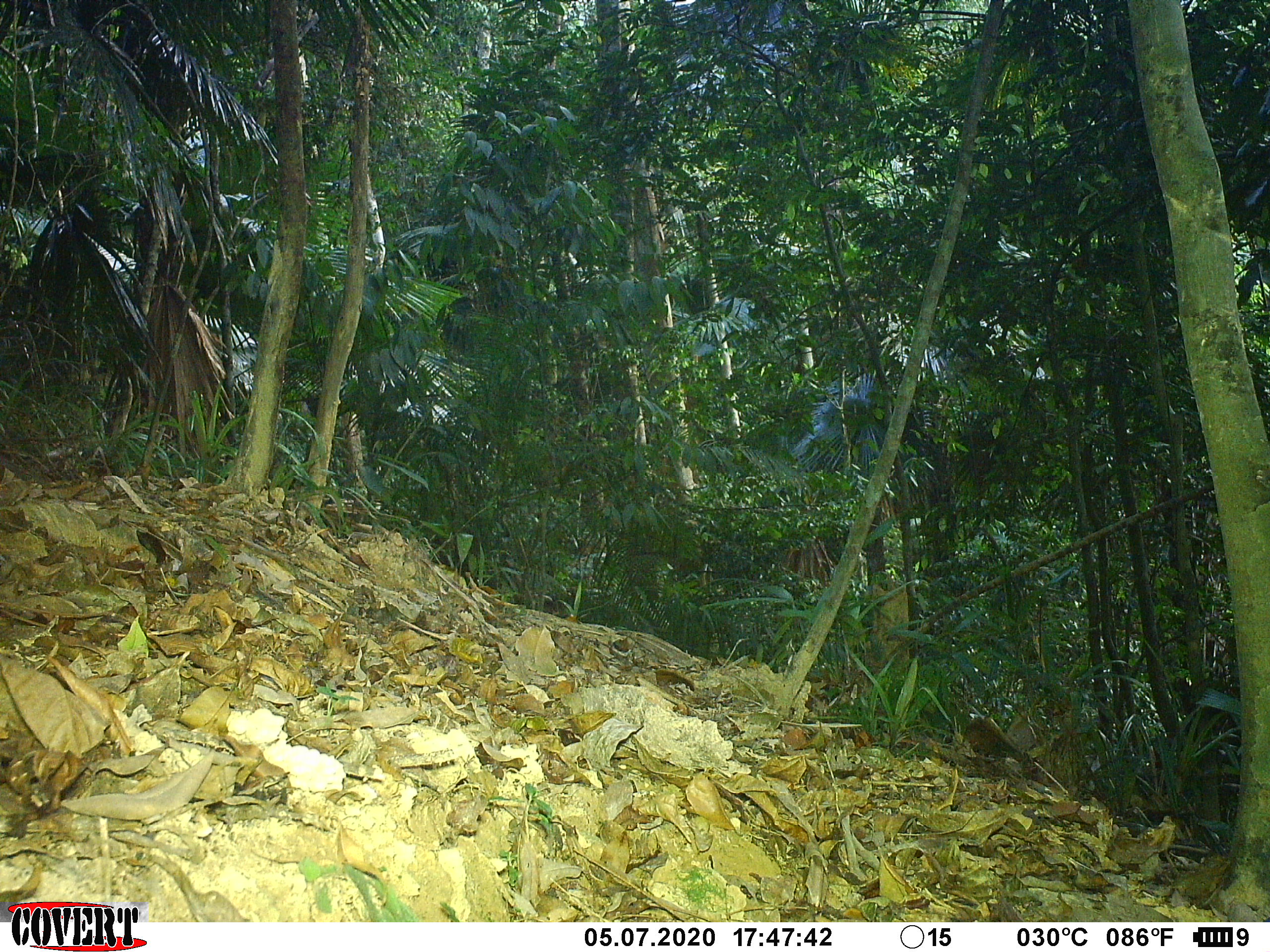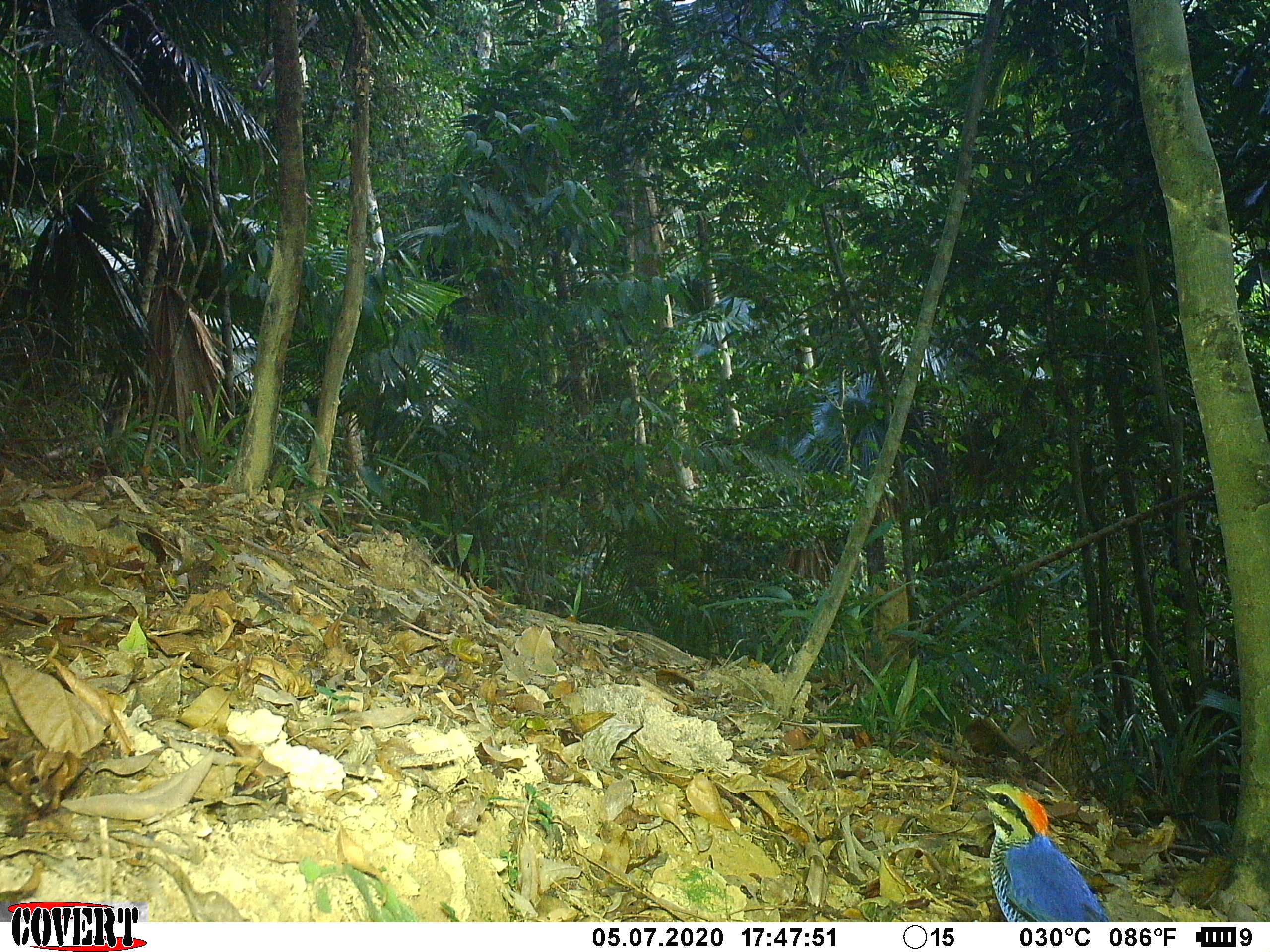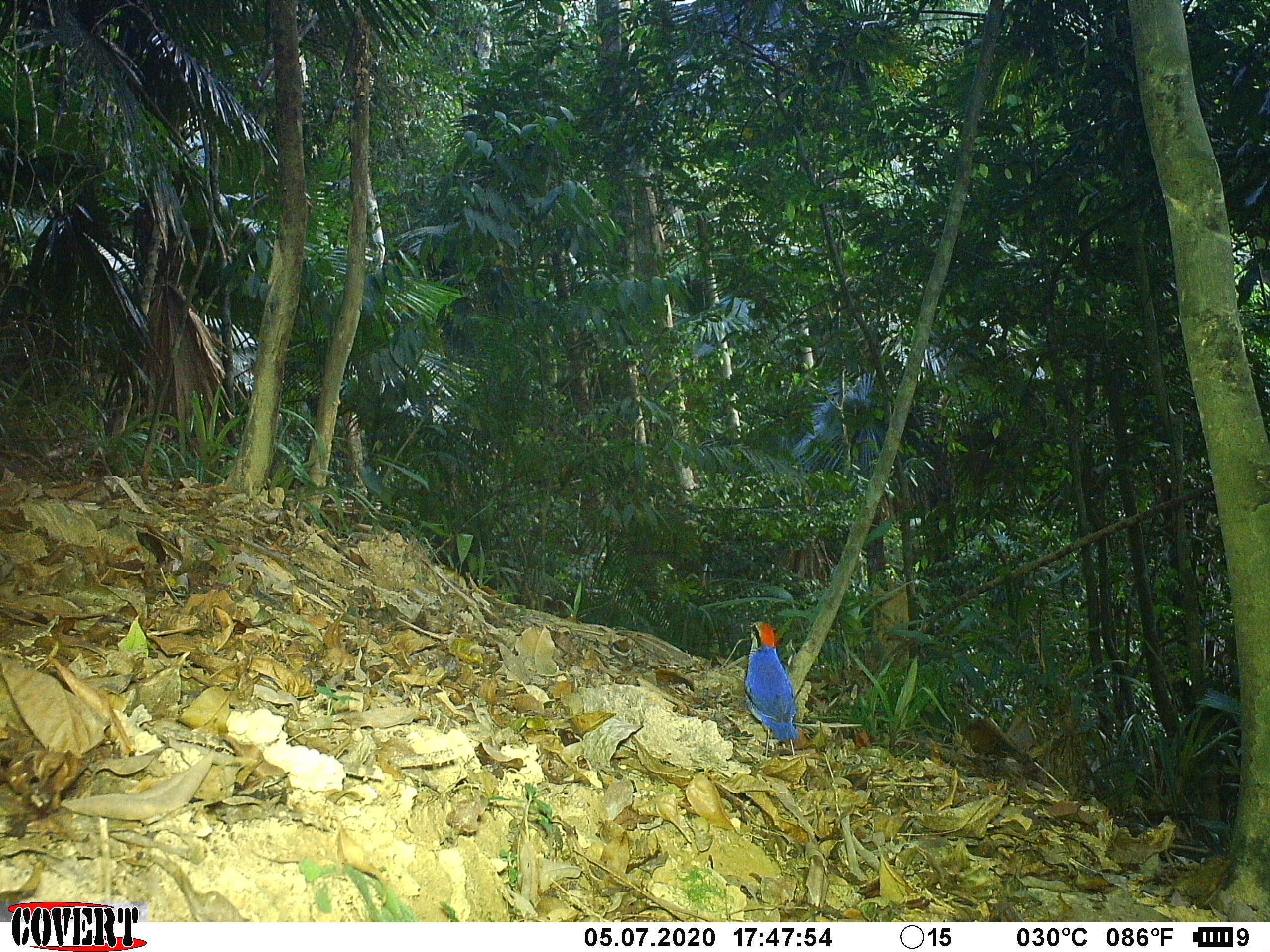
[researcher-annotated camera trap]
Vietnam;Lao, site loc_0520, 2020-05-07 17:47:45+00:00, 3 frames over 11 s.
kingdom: Animalia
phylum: Chordata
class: Aves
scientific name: Aves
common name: bird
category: unidentified bird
Unidentified bird (bird) (Aves). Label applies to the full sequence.